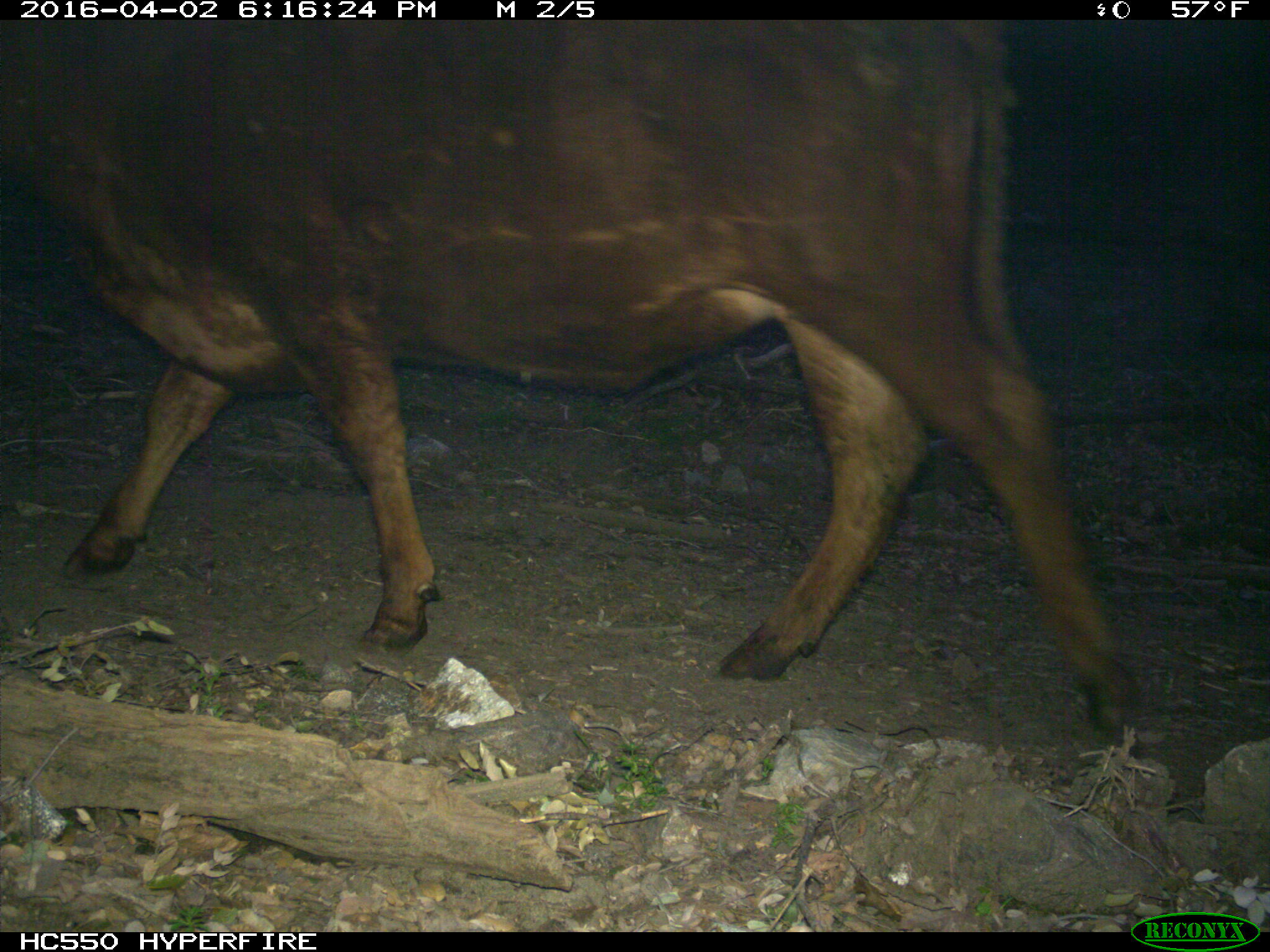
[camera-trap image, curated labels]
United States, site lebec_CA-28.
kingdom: Animalia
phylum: Chordata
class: Mammalia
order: Artiodactyla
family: Bovidae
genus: Bos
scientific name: Bos taurus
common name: domestic cow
Bos taurus (domestic cow).